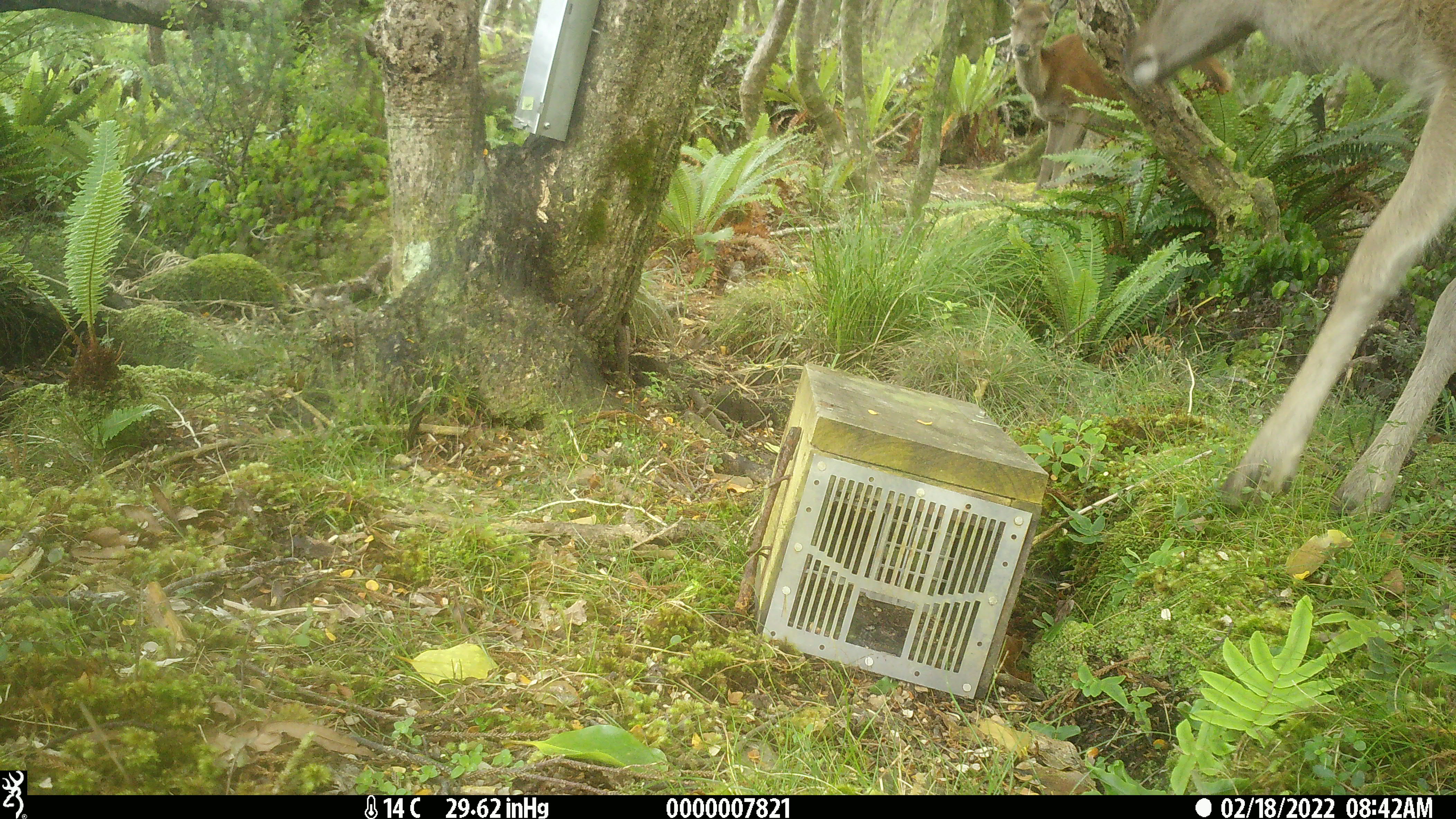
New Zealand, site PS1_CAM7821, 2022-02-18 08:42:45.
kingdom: Animalia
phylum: Chordata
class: Mammalia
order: Artiodactyla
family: Cervidae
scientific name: Cervidae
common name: deer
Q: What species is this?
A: Deer (Cervidae).